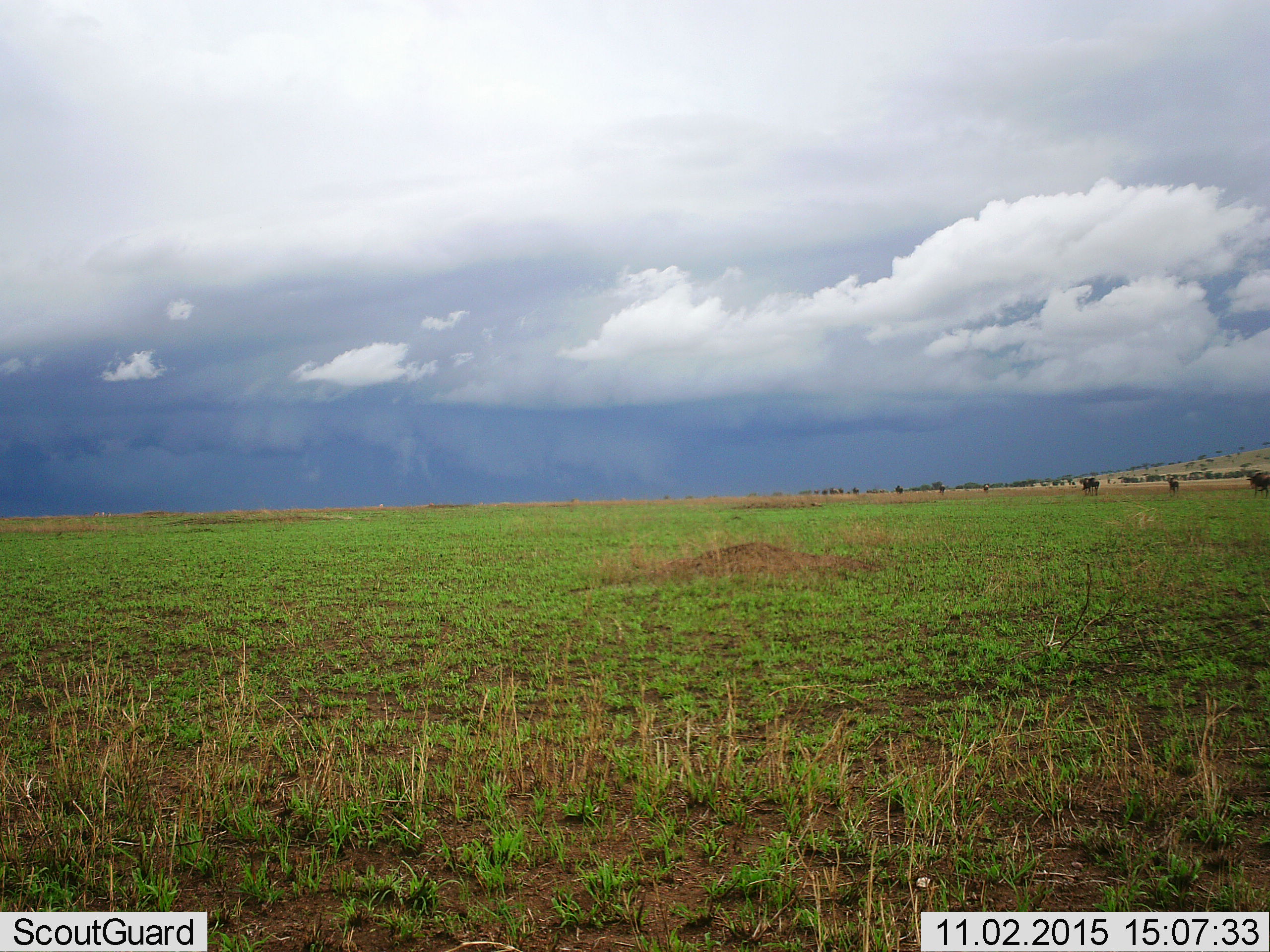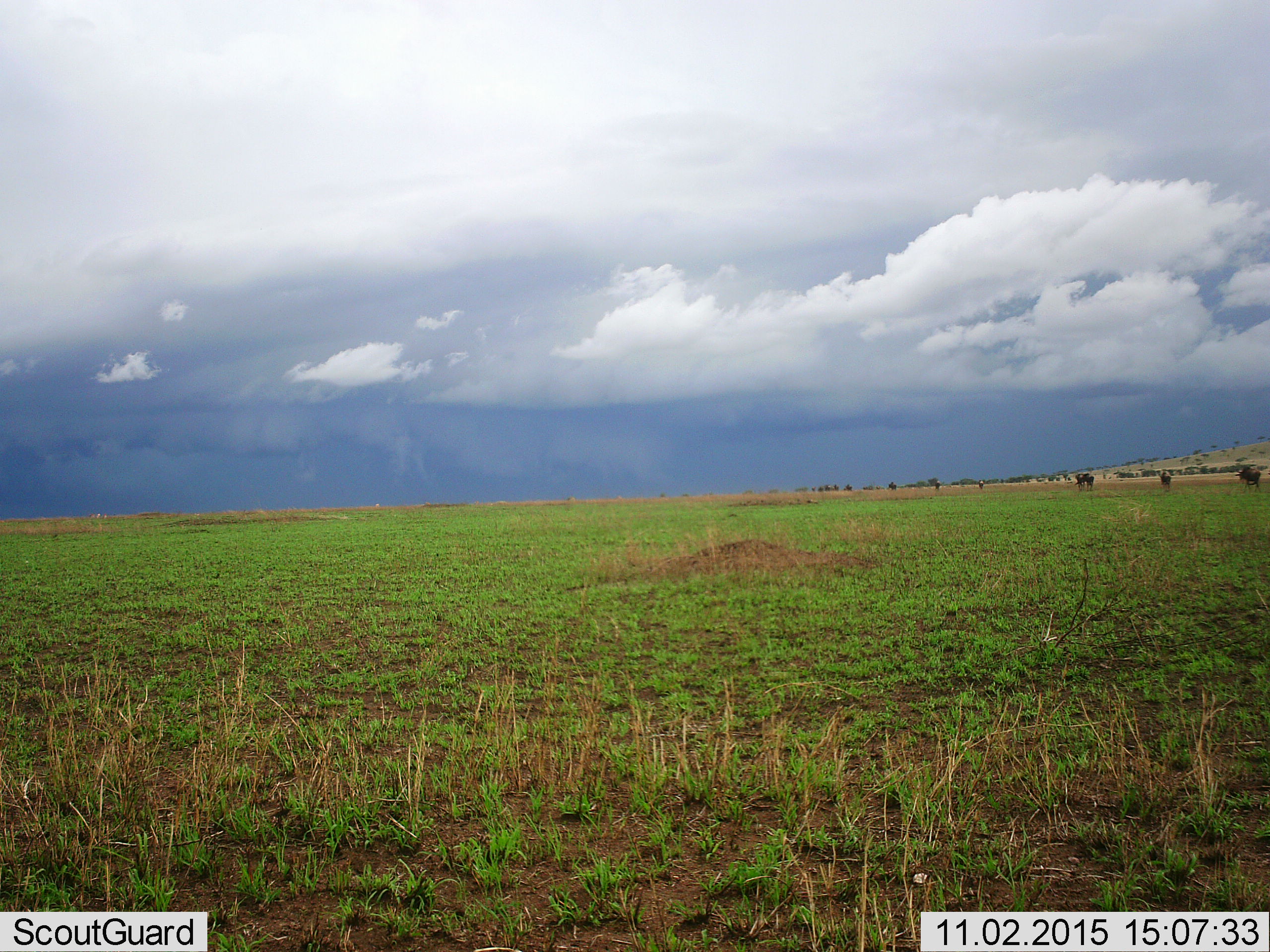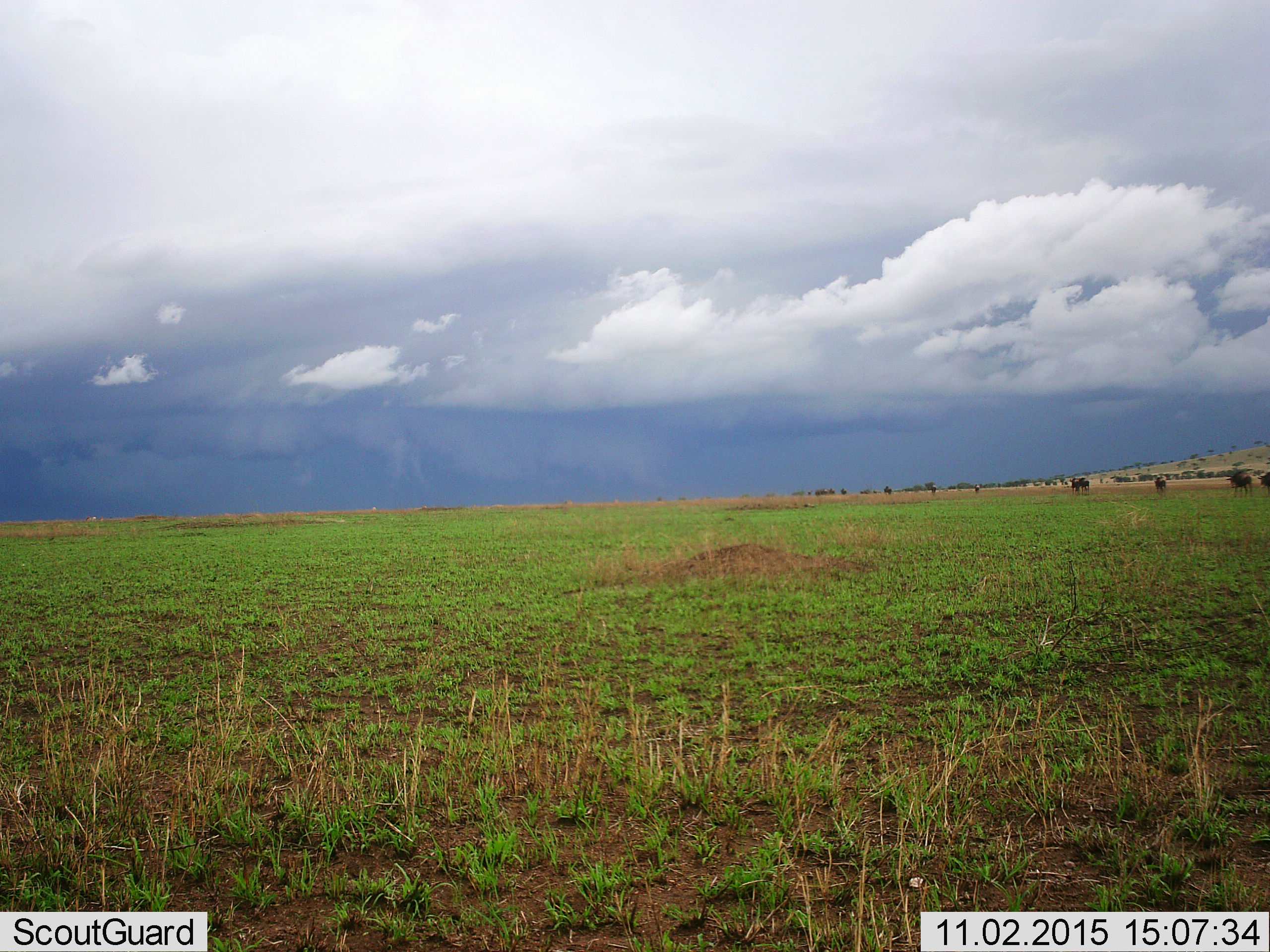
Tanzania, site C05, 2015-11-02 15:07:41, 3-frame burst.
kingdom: Animalia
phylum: Chordata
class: Mammalia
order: Artiodactyla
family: Bovidae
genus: Connochaetes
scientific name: Connochaetes taurinus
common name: blue wildebeest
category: wildebeest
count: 9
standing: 22%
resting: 0%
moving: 100%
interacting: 11%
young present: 0%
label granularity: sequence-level